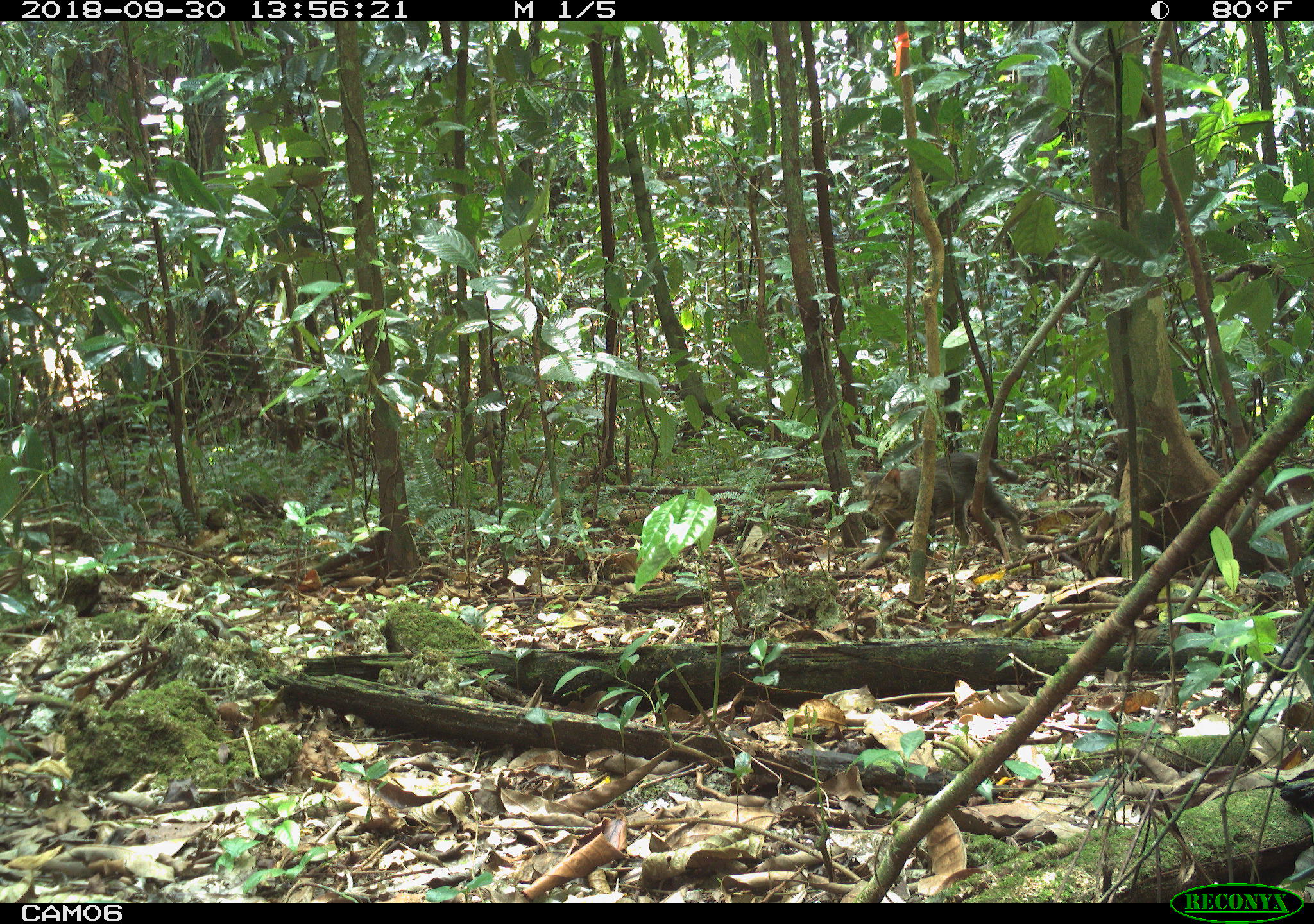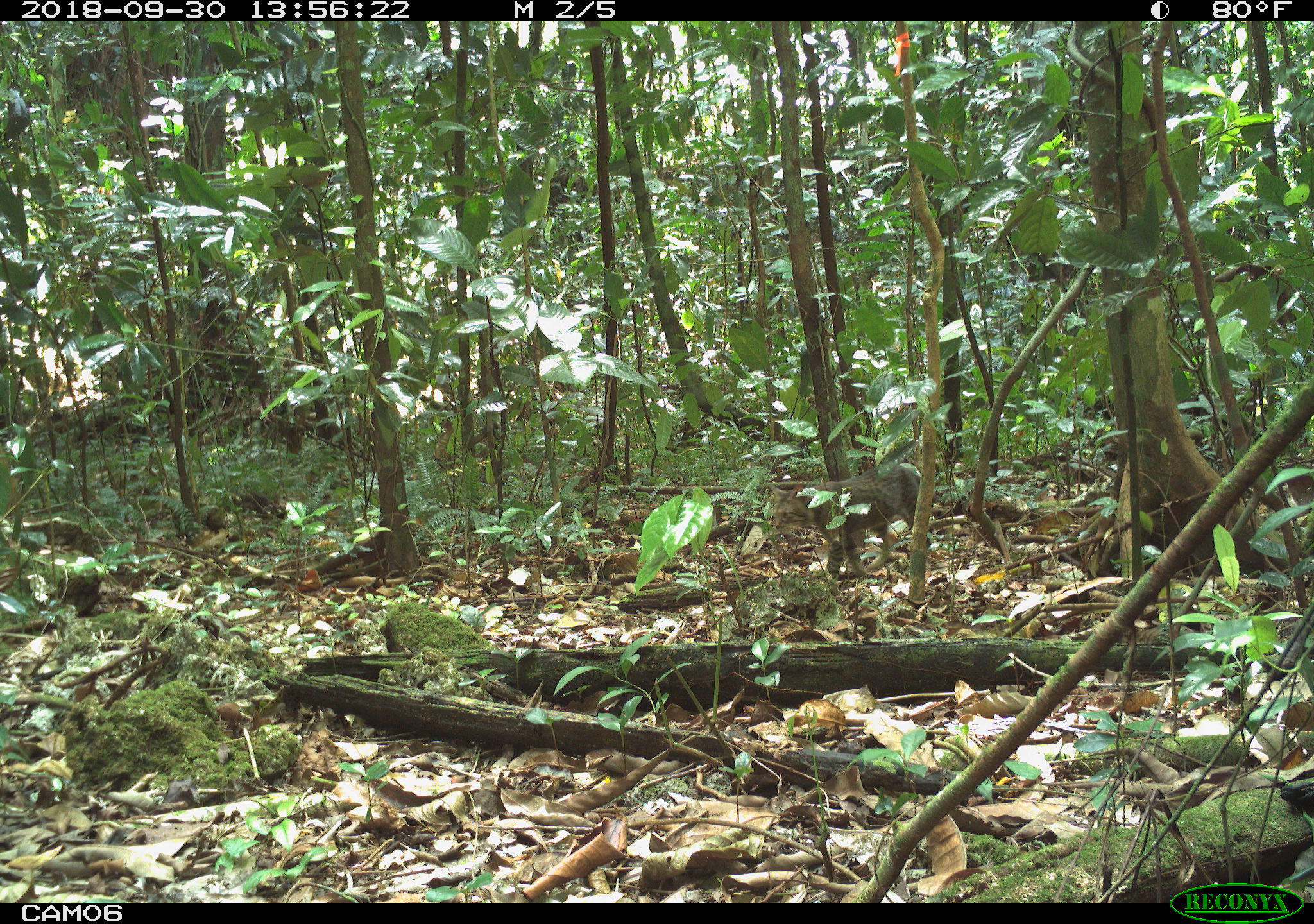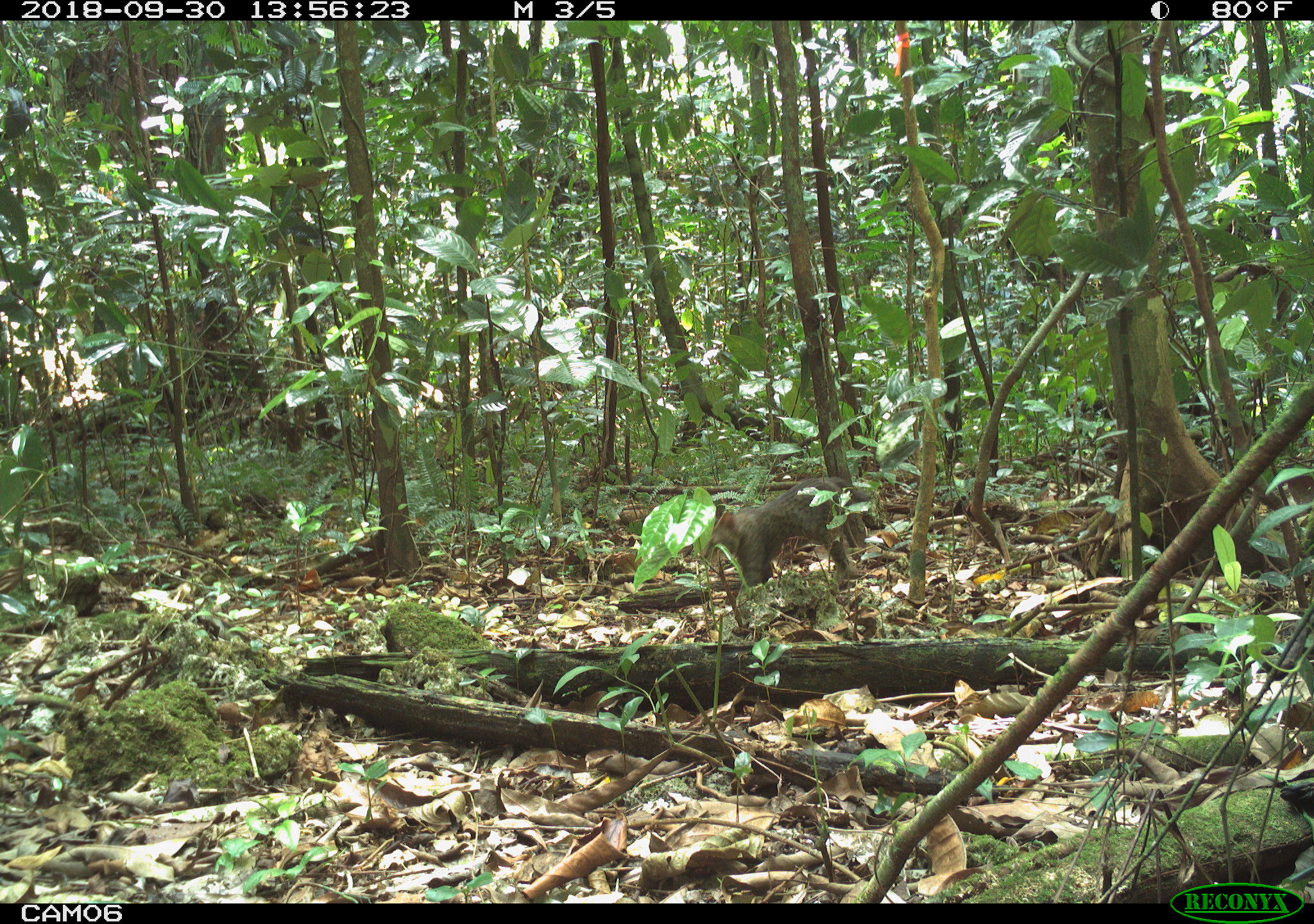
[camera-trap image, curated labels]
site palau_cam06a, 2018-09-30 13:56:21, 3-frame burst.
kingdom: Animalia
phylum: Chordata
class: Mammalia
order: Carnivora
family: Felidae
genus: Felis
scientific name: Felis catus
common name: cat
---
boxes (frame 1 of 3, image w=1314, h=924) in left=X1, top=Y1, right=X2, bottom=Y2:
cat: left=851, top=452, right=1028, bottom=577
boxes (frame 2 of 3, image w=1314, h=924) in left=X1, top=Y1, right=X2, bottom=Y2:
cat: left=766, top=460, right=925, bottom=583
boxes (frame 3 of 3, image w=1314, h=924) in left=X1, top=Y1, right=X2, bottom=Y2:
cat: left=703, top=479, right=875, bottom=609